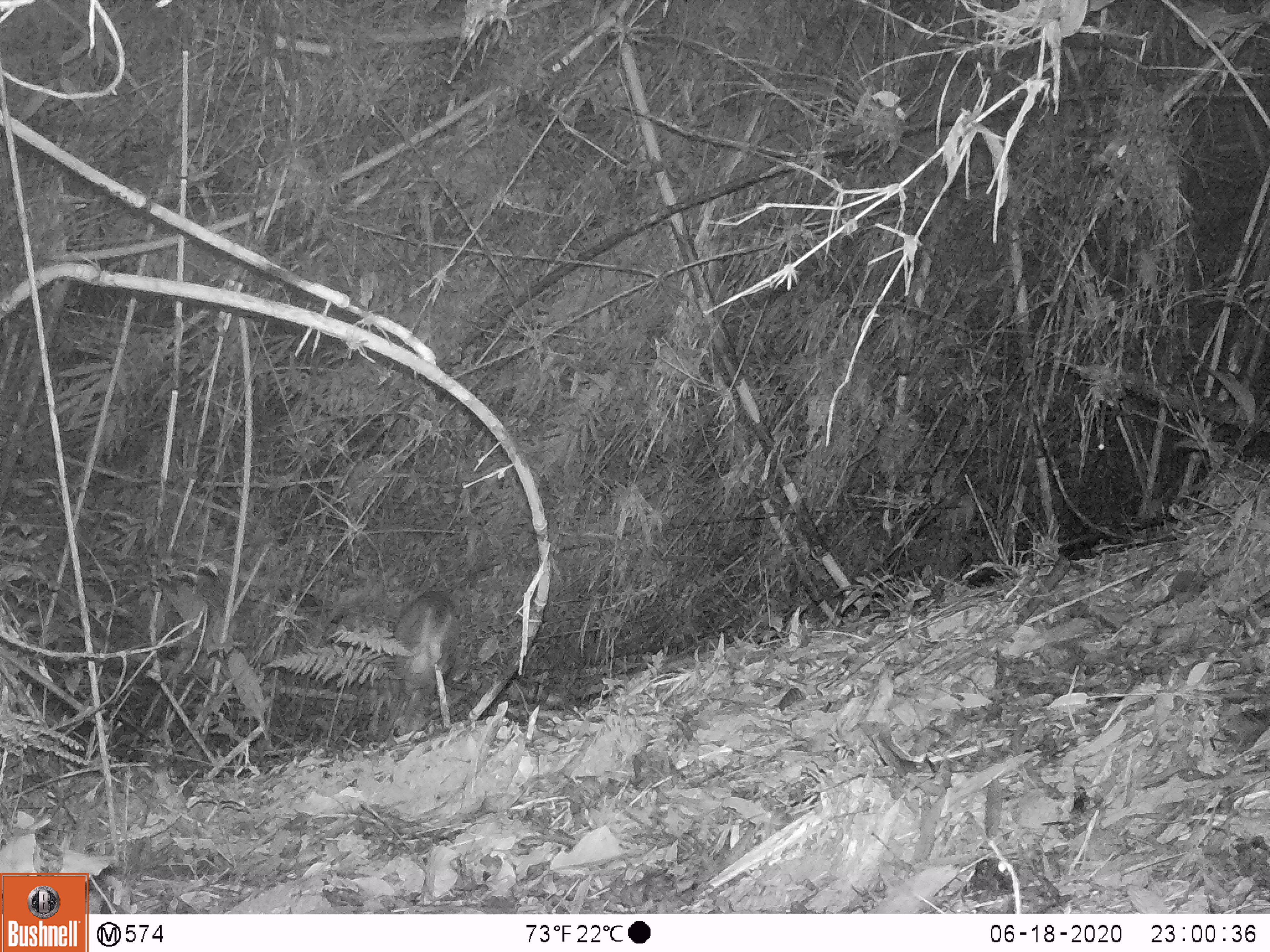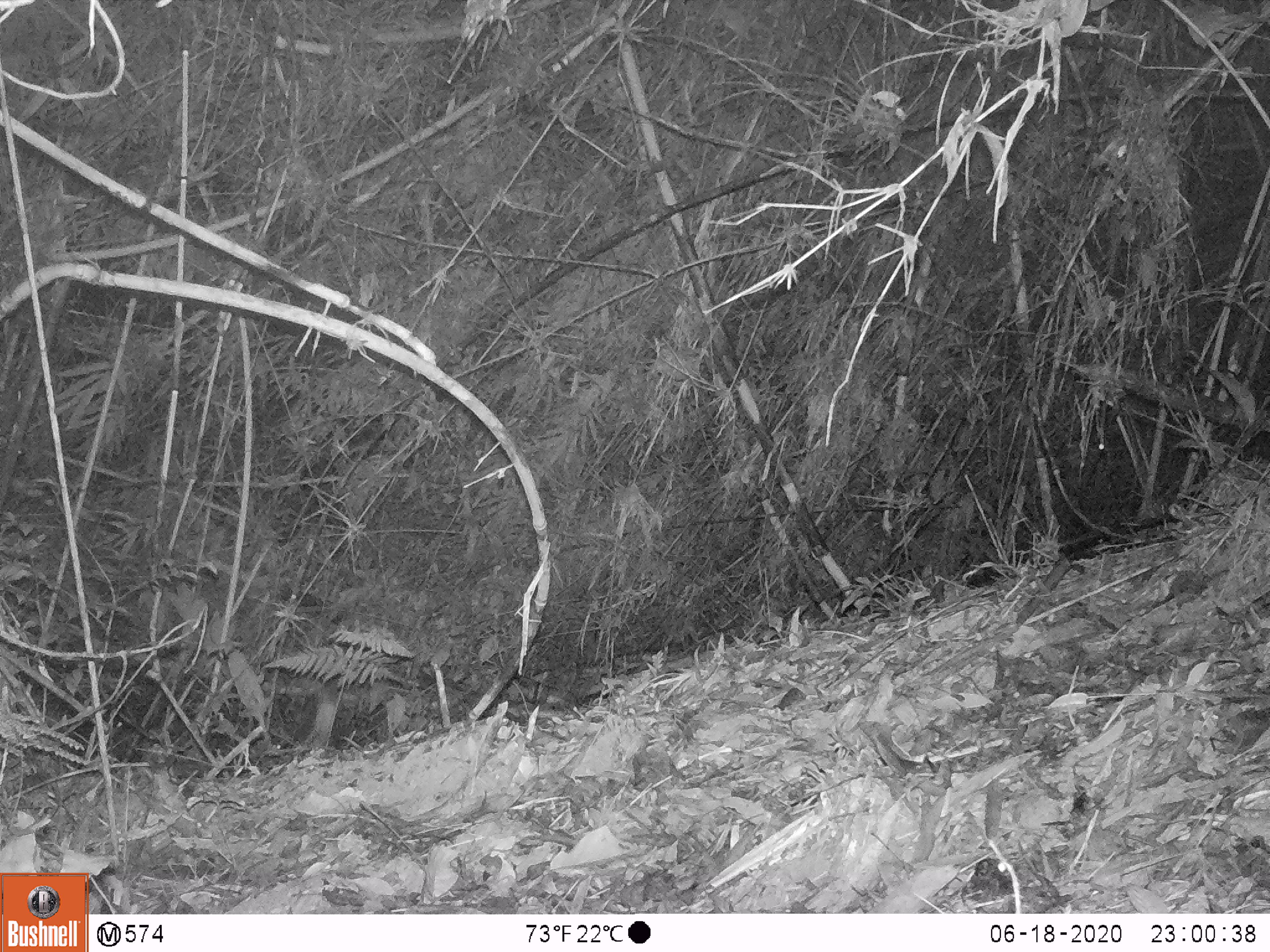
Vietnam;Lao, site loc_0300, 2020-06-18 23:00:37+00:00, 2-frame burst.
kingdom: Animalia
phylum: Chordata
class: Mammalia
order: Artiodactyla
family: Cervidae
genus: Muntiacus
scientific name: Muntiacus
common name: muntjacs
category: unidentified muntjac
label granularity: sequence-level